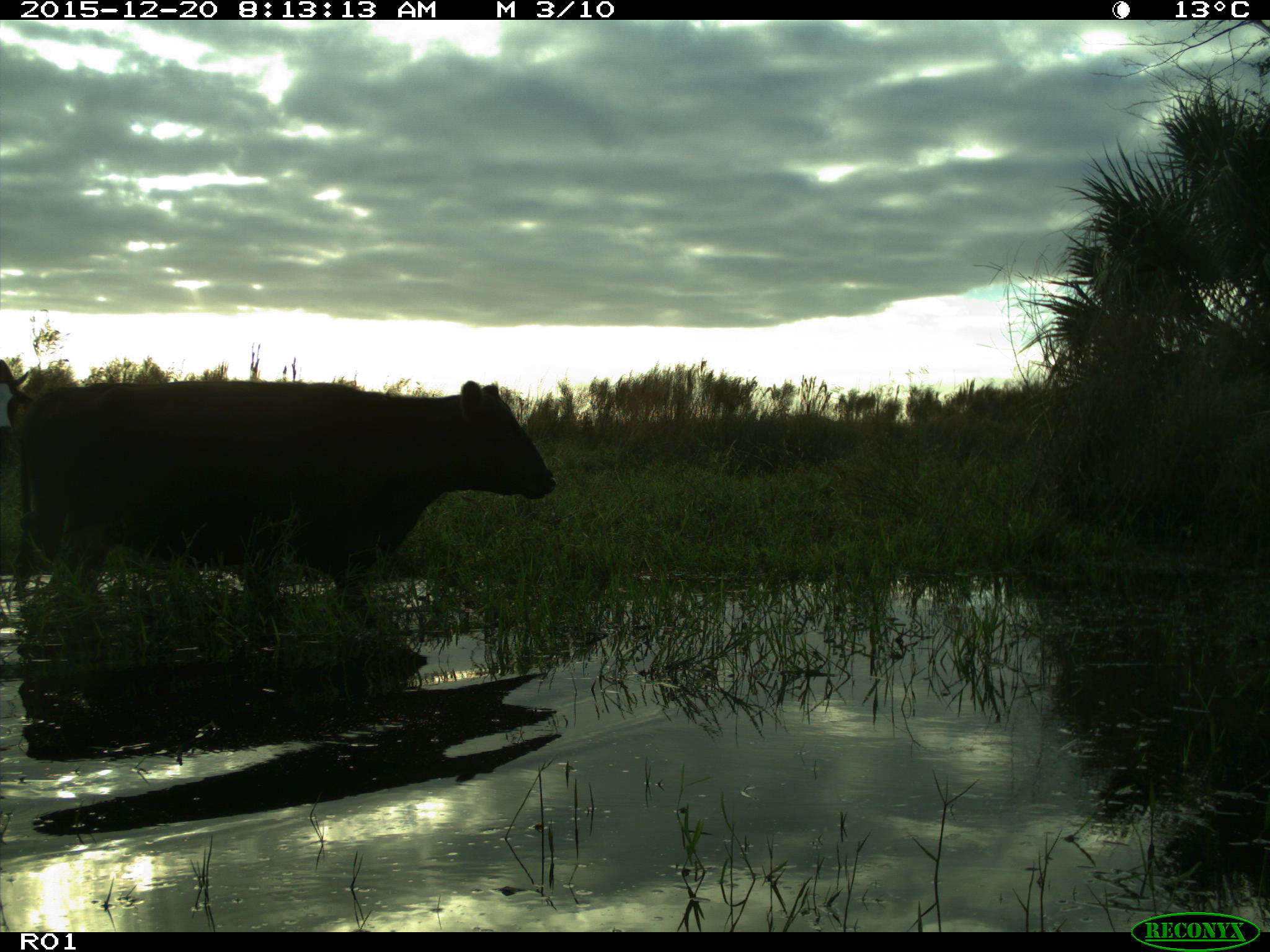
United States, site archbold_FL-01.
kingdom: Animalia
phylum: Chordata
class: Mammalia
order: Artiodactyla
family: Bovidae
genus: Bos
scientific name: Bos taurus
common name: domestic cow